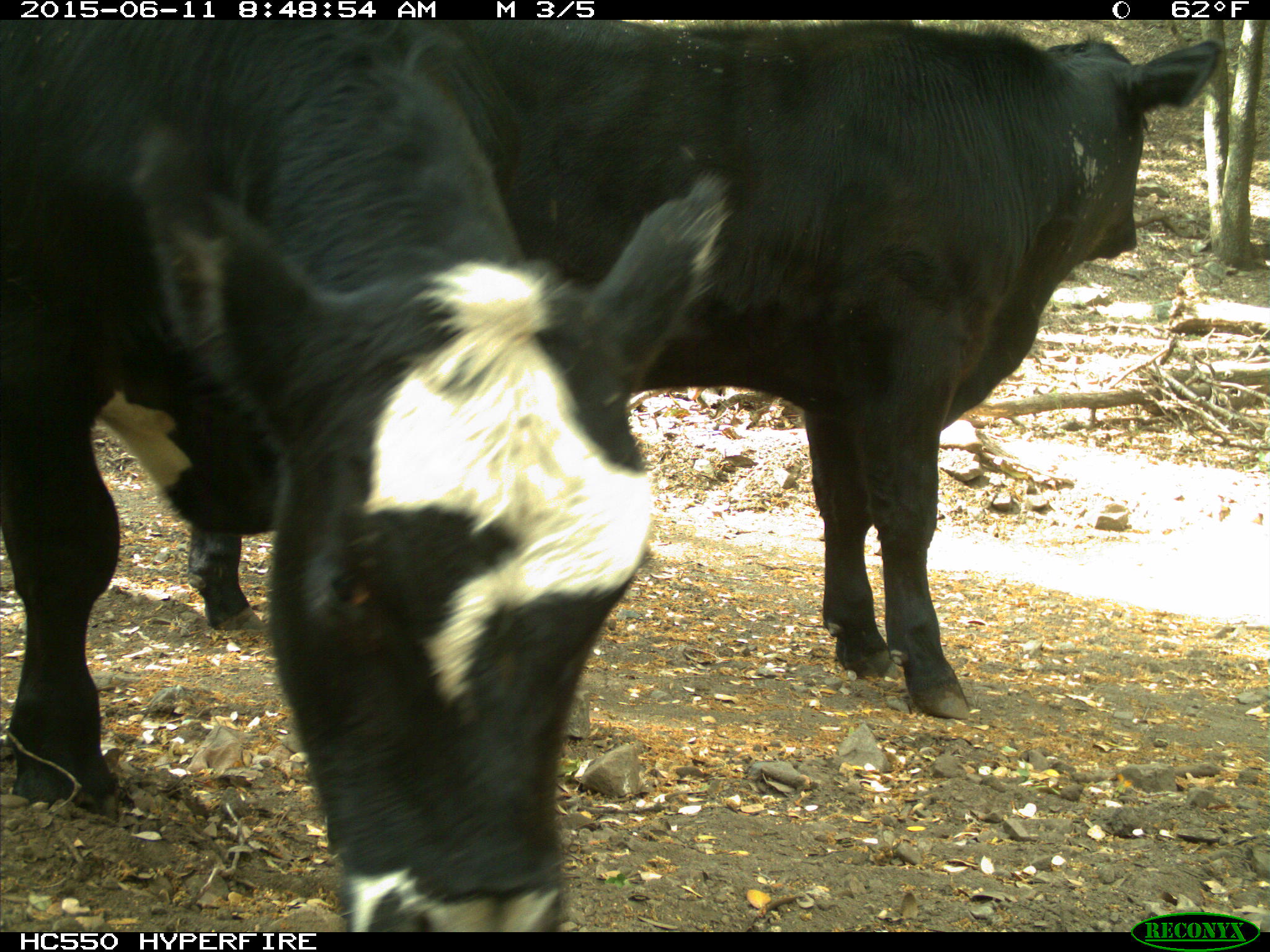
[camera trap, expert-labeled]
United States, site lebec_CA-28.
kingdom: Animalia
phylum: Chordata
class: Mammalia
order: Artiodactyla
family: Bovidae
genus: Bos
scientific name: Bos taurus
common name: domestic cow